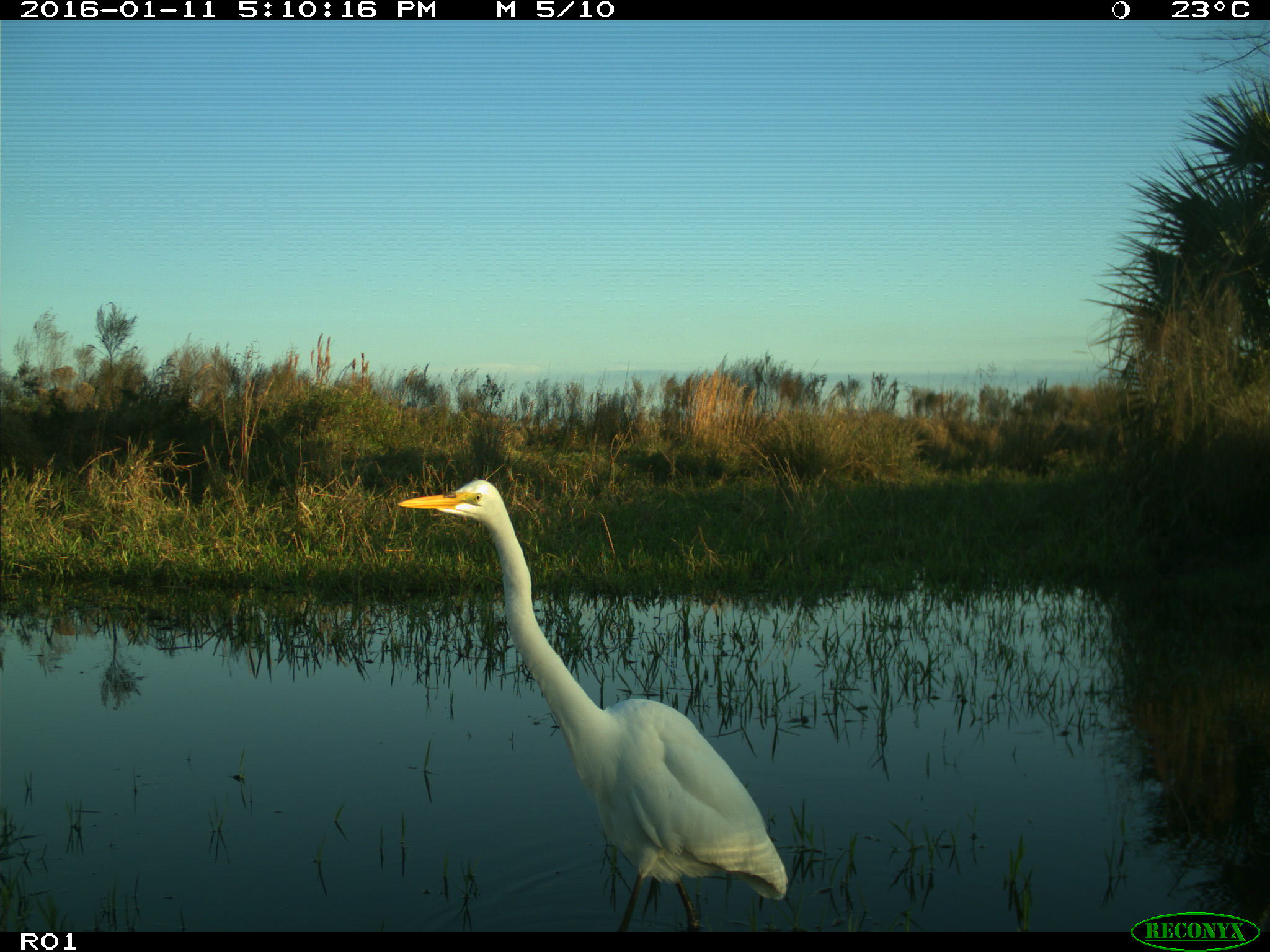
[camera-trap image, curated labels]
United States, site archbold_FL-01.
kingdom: Animalia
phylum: Chordata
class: Aves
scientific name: Aves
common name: birds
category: unidentified bird